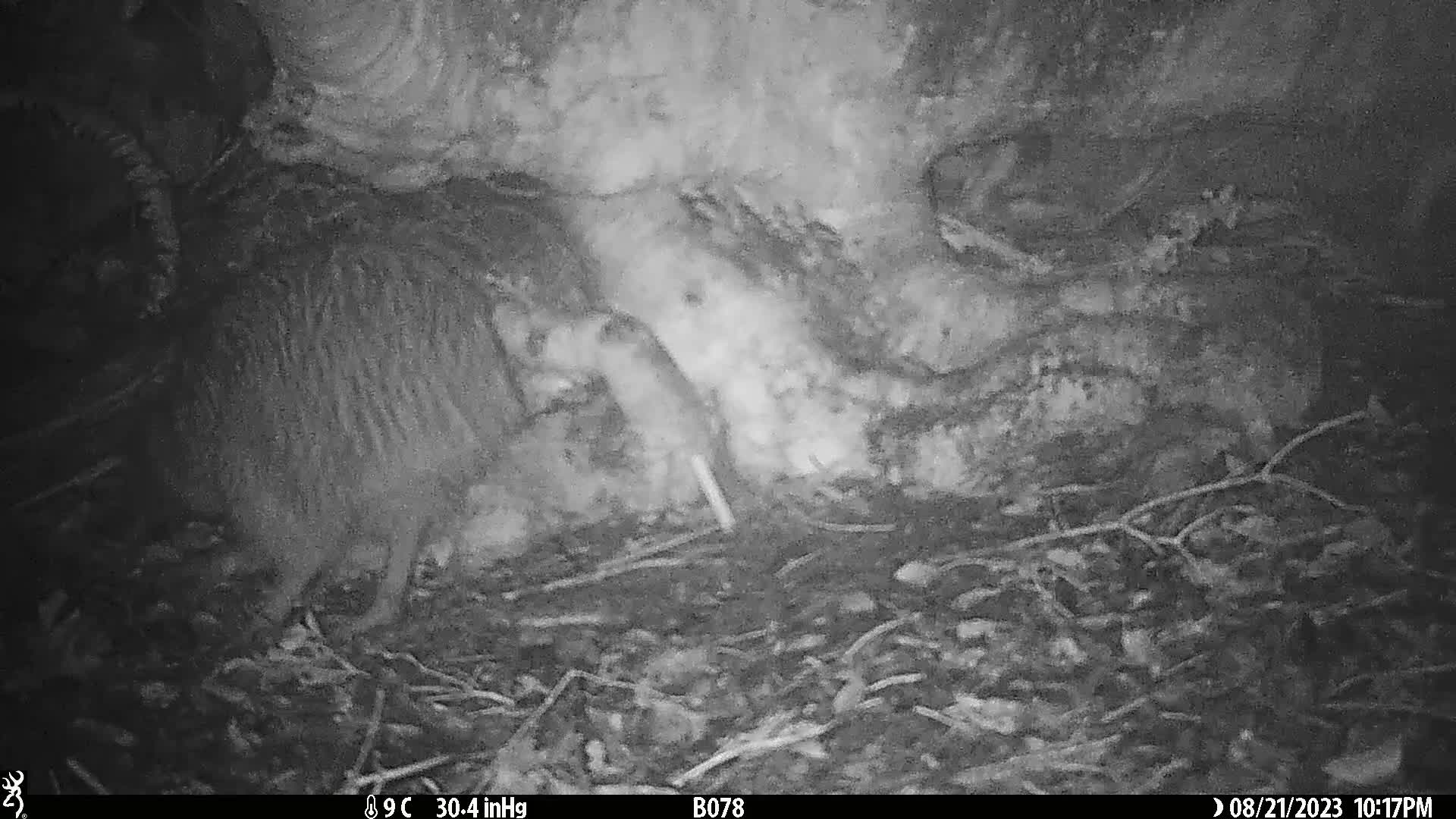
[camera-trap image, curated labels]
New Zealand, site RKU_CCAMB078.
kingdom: Animalia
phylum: Chordata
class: Aves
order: Apterygiformes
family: Apterygidae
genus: Apteryx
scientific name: Apteryx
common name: kiwi